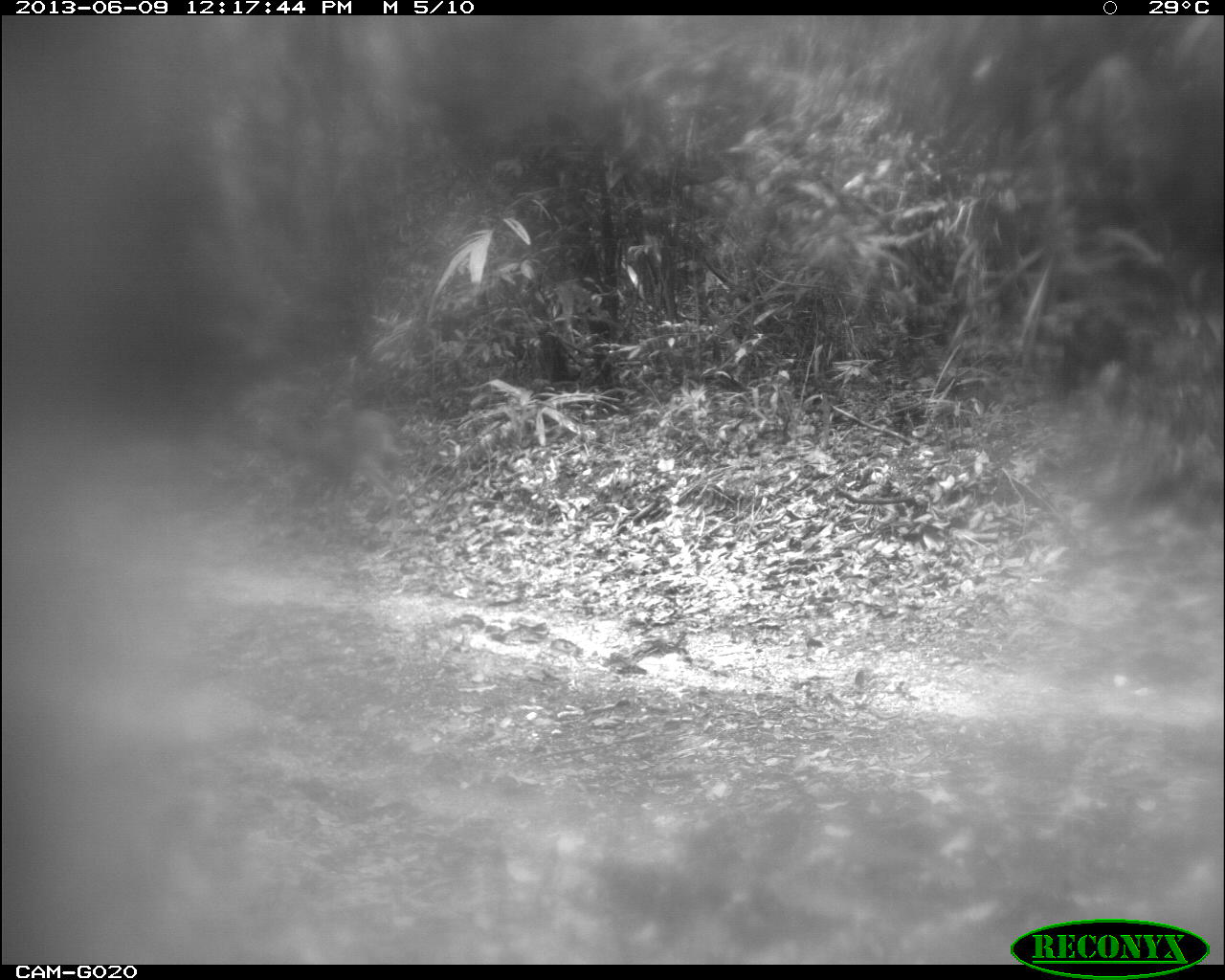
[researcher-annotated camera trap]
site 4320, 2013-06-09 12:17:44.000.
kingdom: Animalia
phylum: Chordata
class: Mammalia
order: Artiodactyla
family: Cervidae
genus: Mazama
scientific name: Mazama temama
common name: central american red brocket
Mazama temama (central american red brocket), count 1.